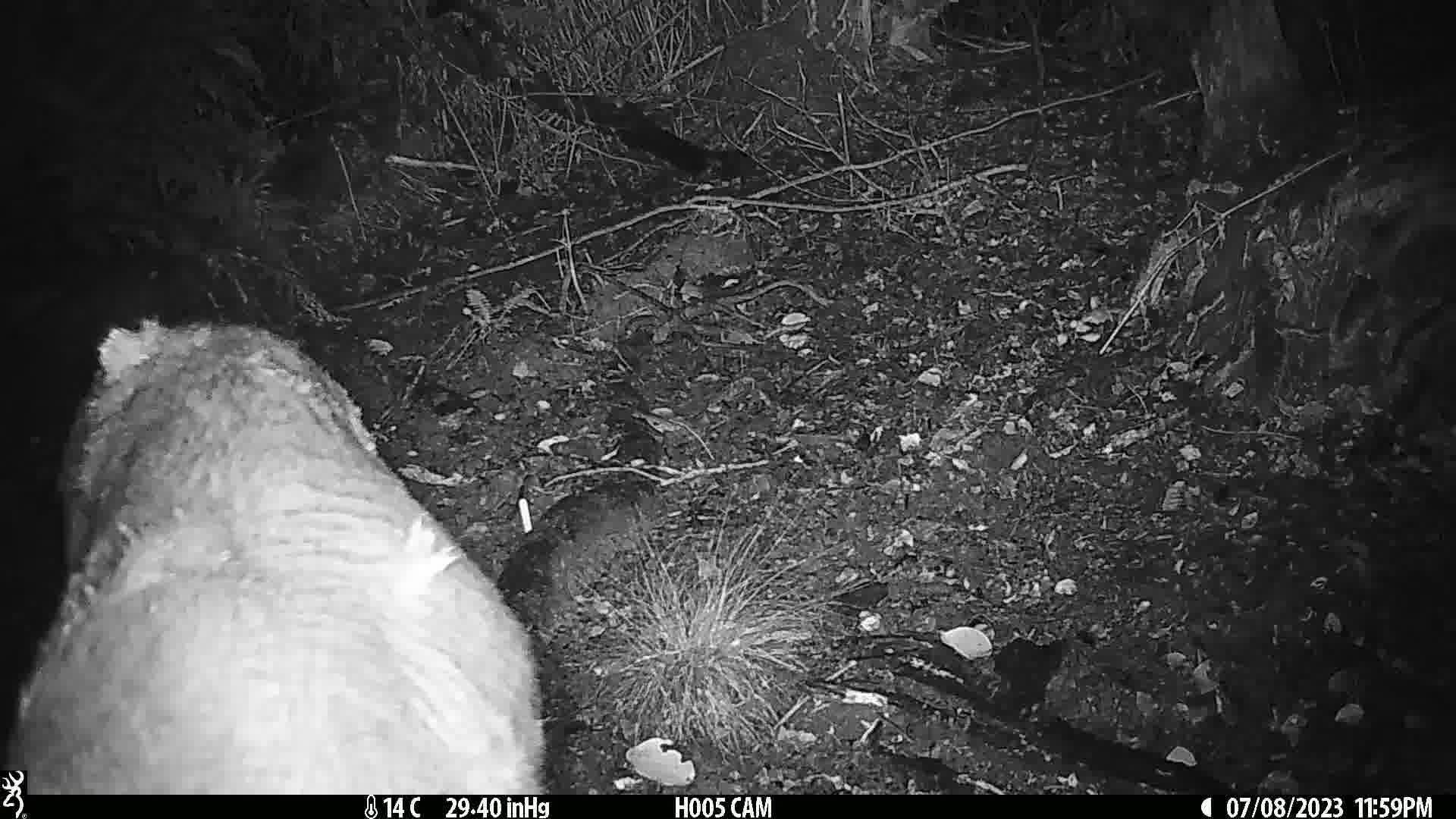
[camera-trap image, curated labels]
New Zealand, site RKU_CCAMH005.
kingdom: Animalia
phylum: Chordata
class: Mammalia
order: Artiodactyla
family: Cervidae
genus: Odocoileus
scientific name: Odocoileus virginianus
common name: white-tailed deer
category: white tailed deer